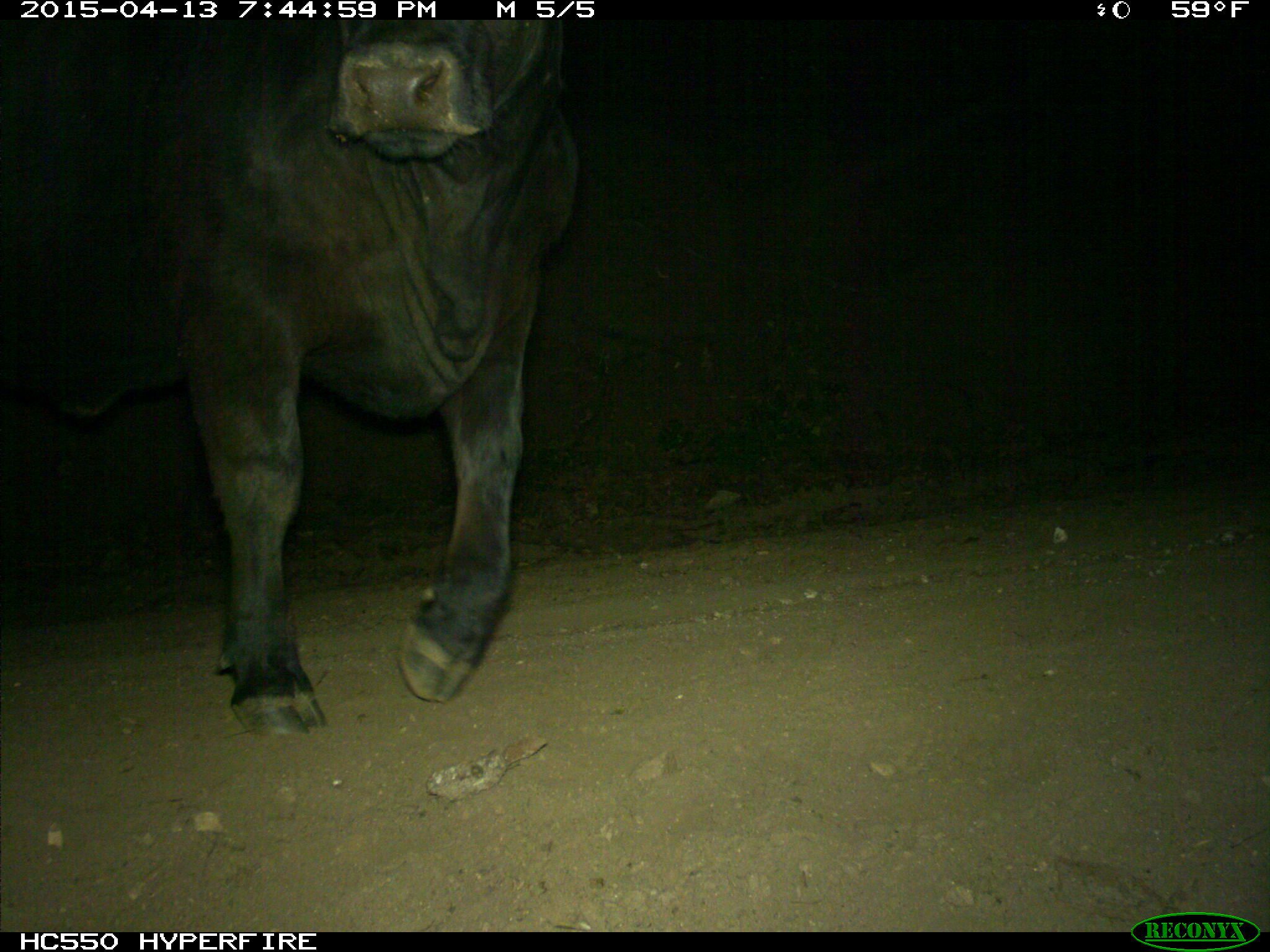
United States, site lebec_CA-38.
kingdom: Animalia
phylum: Chordata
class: Mammalia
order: Artiodactyla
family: Bovidae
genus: Bos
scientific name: Bos taurus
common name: domestic cow